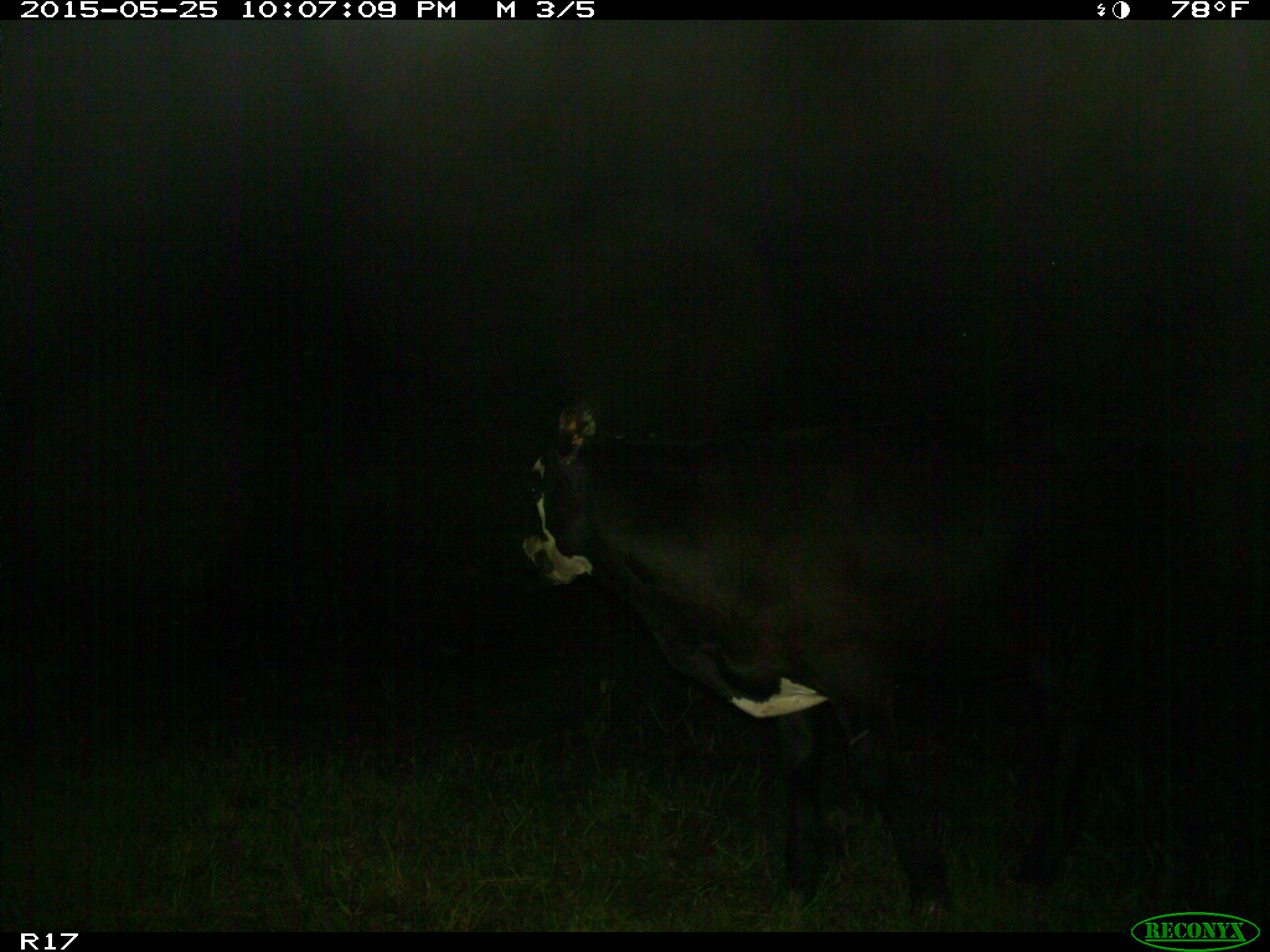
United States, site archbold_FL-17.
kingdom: Animalia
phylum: Chordata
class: Mammalia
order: Artiodactyla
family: Bovidae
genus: Bos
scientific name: Bos taurus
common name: domestic cow